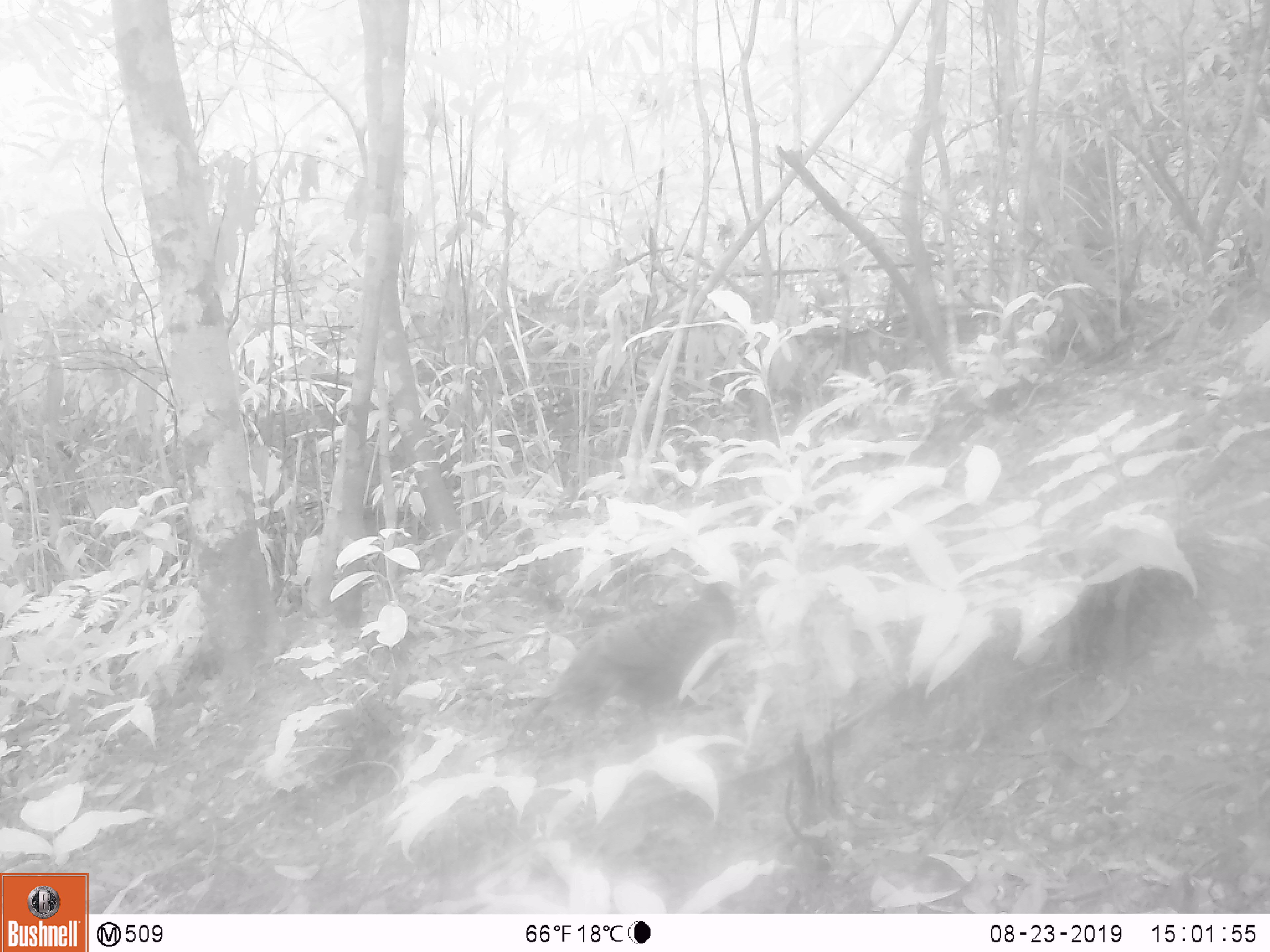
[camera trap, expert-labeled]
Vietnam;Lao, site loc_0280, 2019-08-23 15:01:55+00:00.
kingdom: Animalia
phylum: Chordata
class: Aves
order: Galliformes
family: Phasianidae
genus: Polyplectron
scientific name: Polyplectron bicalcaratum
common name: gray peacock-pheasant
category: grey peacock pheasant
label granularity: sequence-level